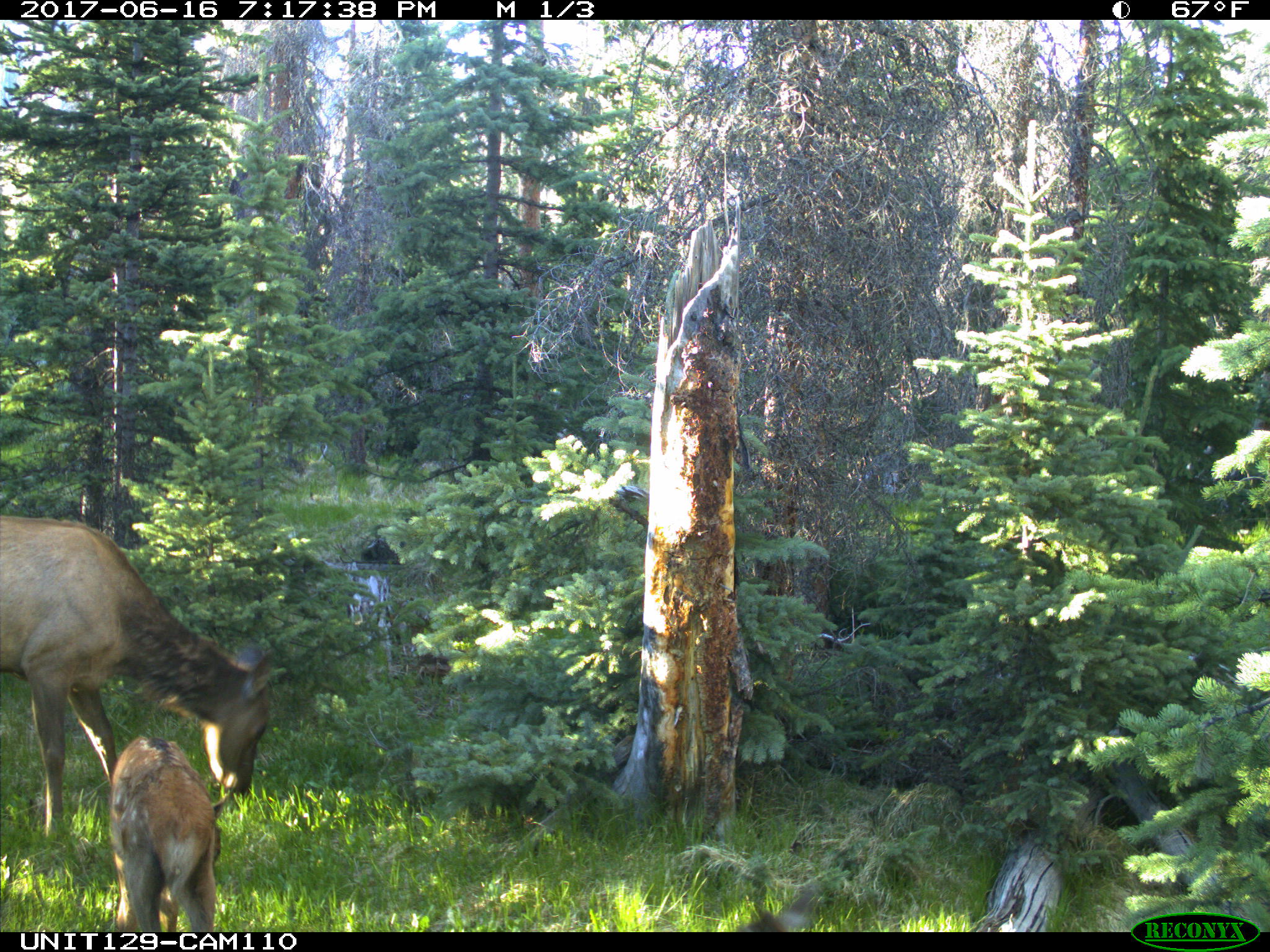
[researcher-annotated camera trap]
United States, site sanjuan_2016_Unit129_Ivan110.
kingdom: Animalia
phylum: Chordata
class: Mammalia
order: Artiodactyla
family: Cervidae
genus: Cervus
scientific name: Cervus elaphus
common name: red deer